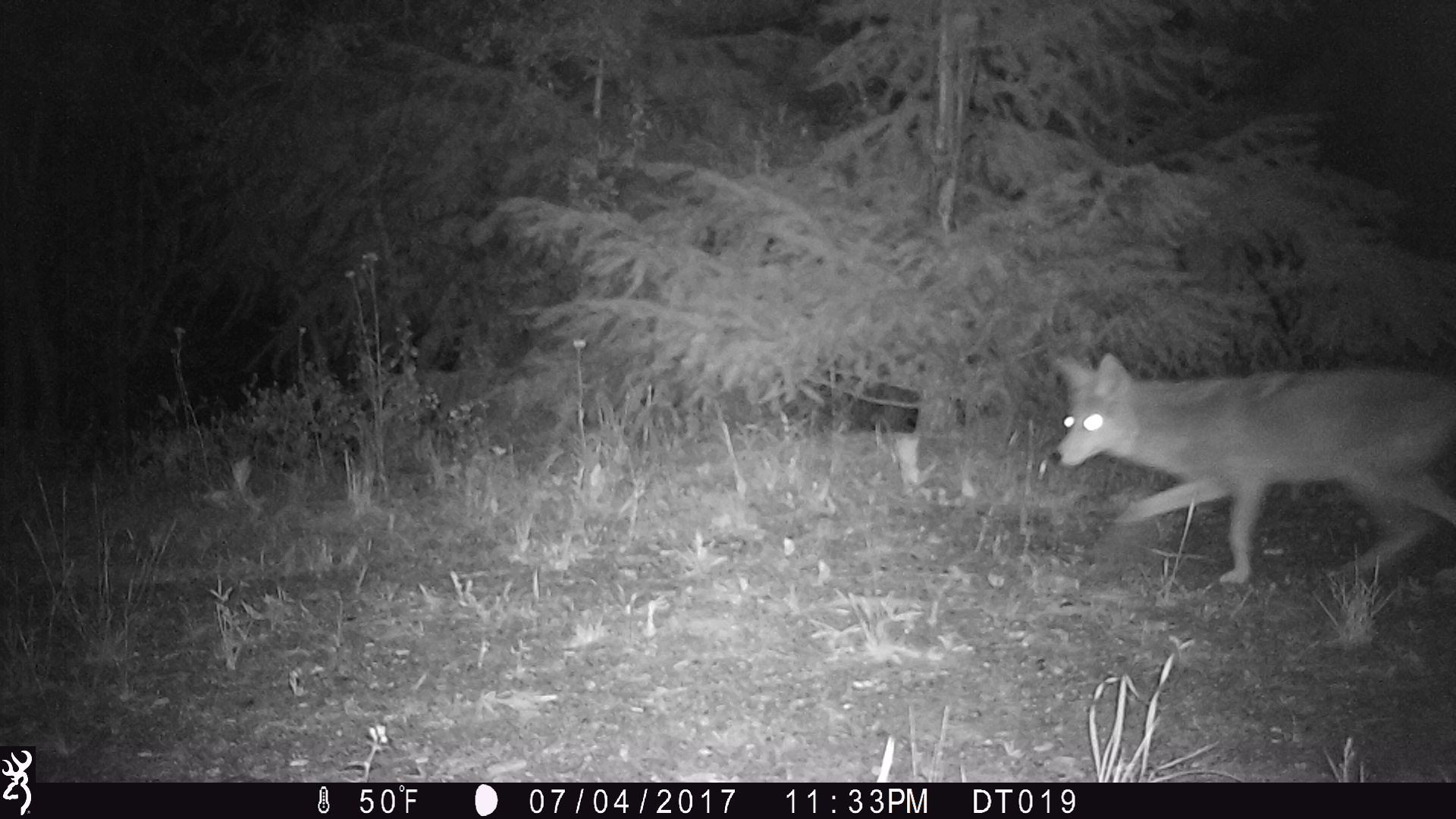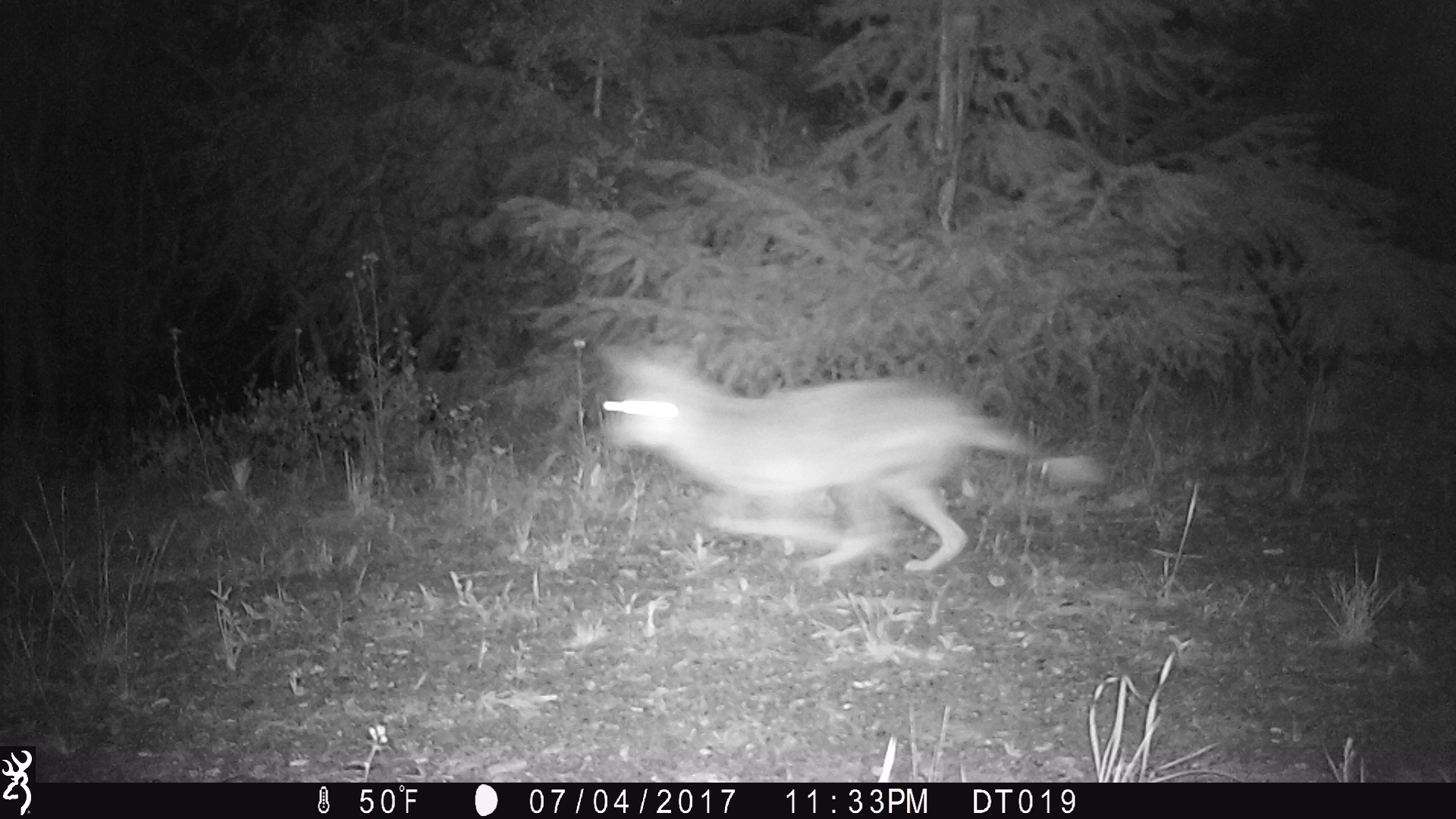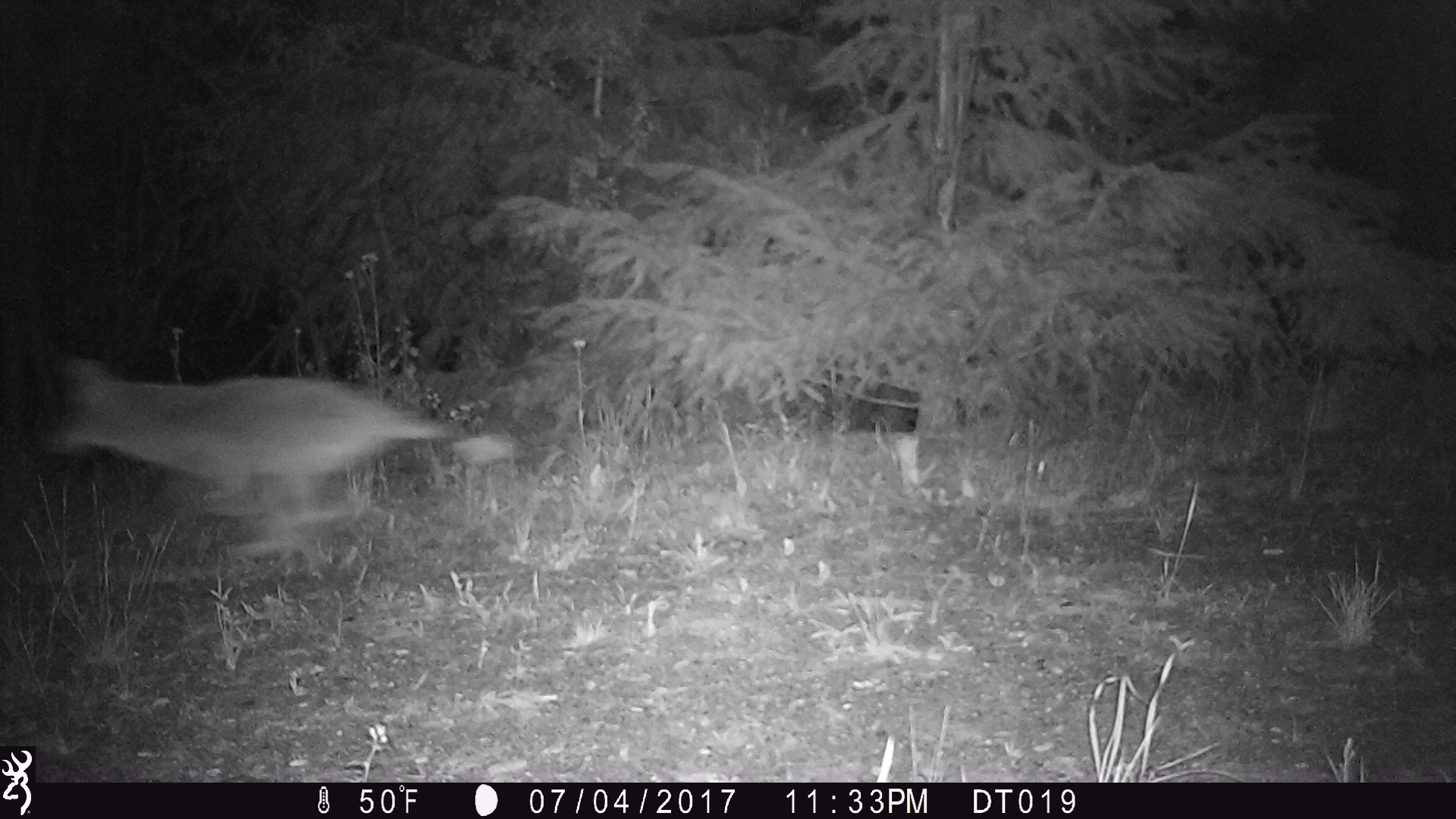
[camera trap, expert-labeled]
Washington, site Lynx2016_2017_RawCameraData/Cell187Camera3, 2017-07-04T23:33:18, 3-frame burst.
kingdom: Animalia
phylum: Chordata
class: Mammalia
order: Carnivora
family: Canidae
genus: Canis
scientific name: Canis latrans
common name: coyote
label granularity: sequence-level